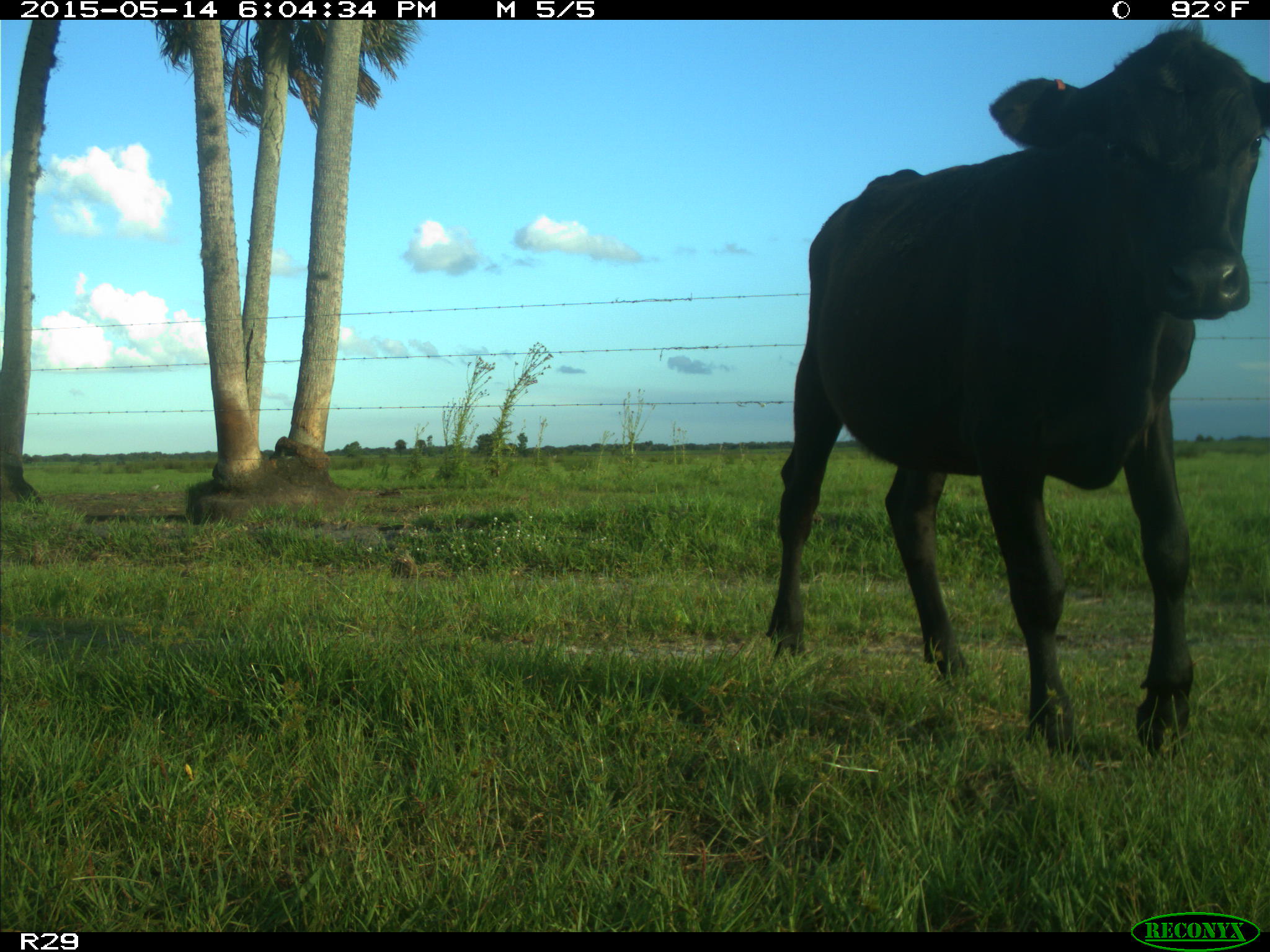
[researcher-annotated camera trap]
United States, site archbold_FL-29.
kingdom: Animalia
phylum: Chordata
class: Mammalia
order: Artiodactyla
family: Bovidae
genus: Bos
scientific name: Bos taurus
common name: domestic cow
Bos taurus (domestic cow).